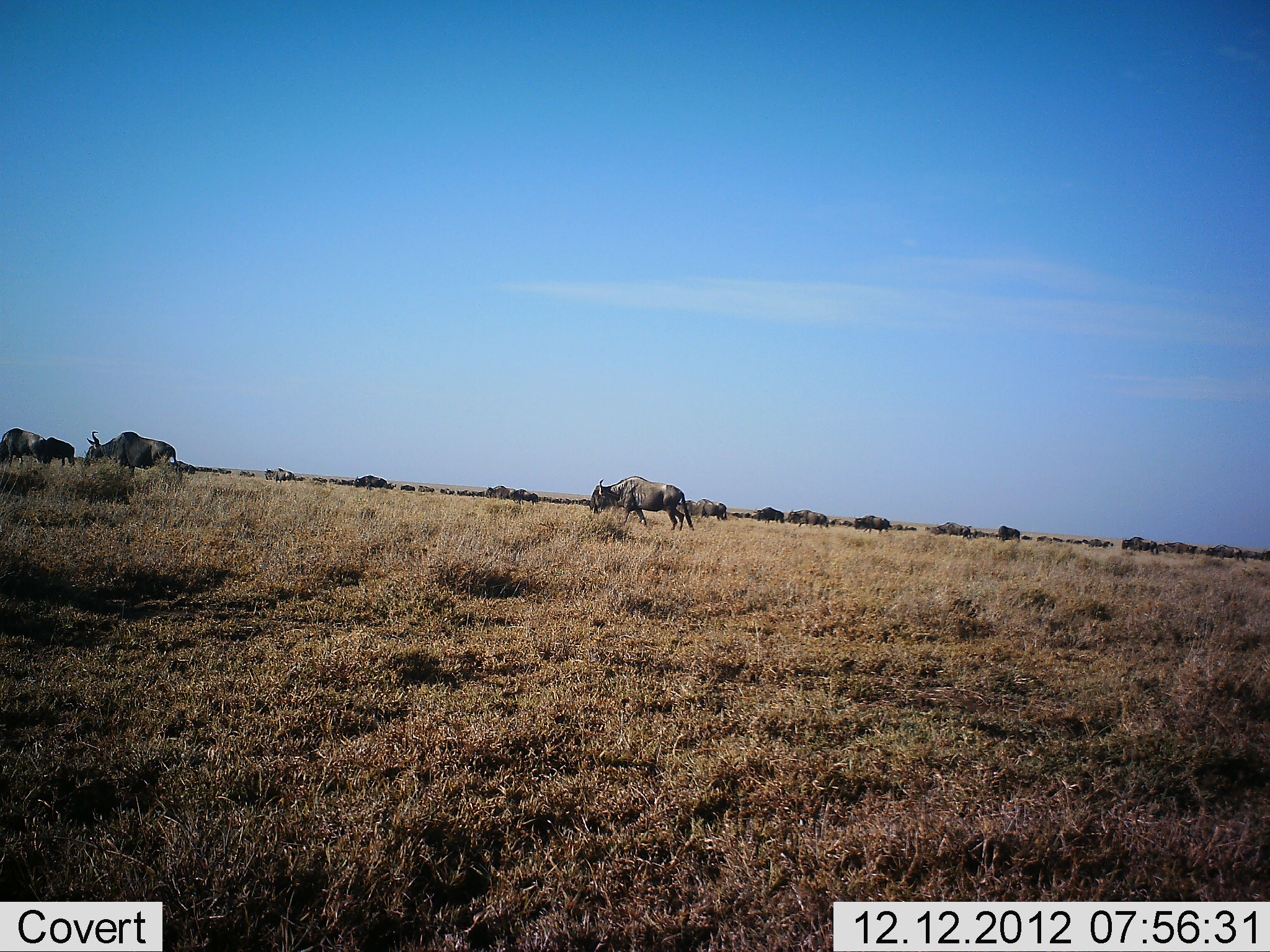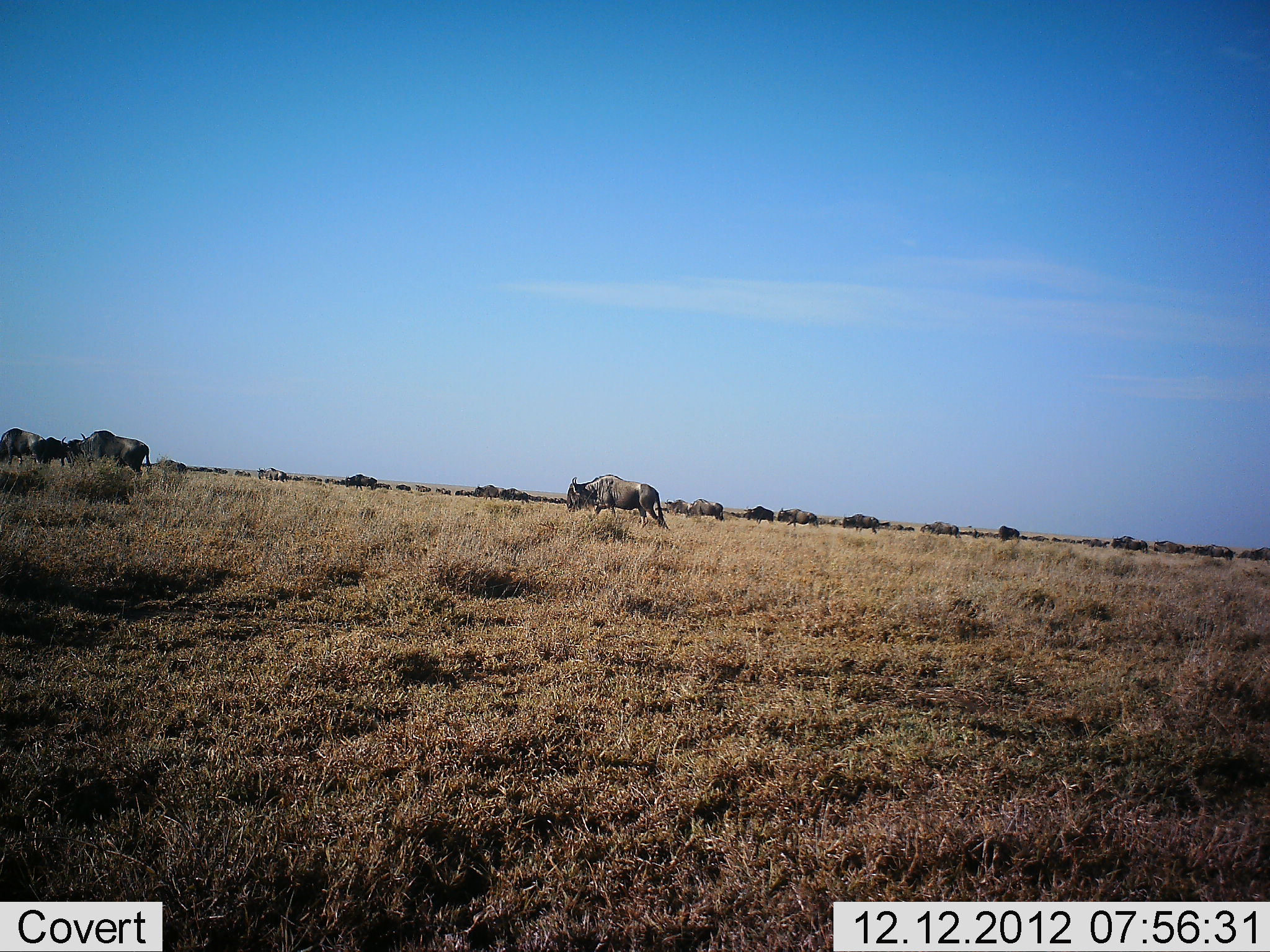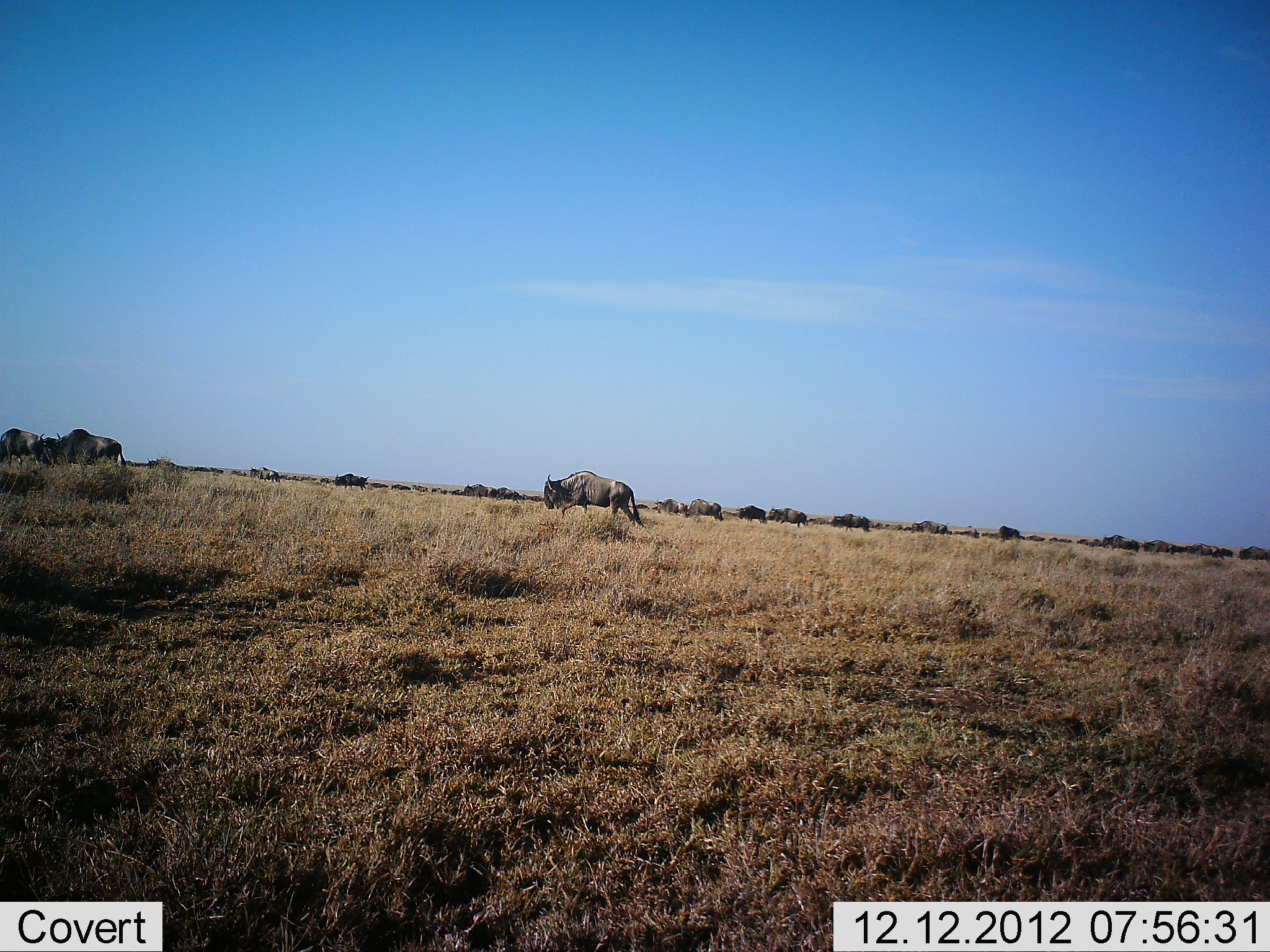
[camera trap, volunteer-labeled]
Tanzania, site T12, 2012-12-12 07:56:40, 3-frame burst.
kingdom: Animalia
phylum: Chordata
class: Mammalia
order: Artiodactyla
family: Bovidae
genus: Connochaetes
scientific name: Connochaetes taurinus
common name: blue wildebeest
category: wildebeest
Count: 11-50.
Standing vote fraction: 10%.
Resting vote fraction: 0%.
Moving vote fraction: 100%.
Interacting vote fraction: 0%.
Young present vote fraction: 0%.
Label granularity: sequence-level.